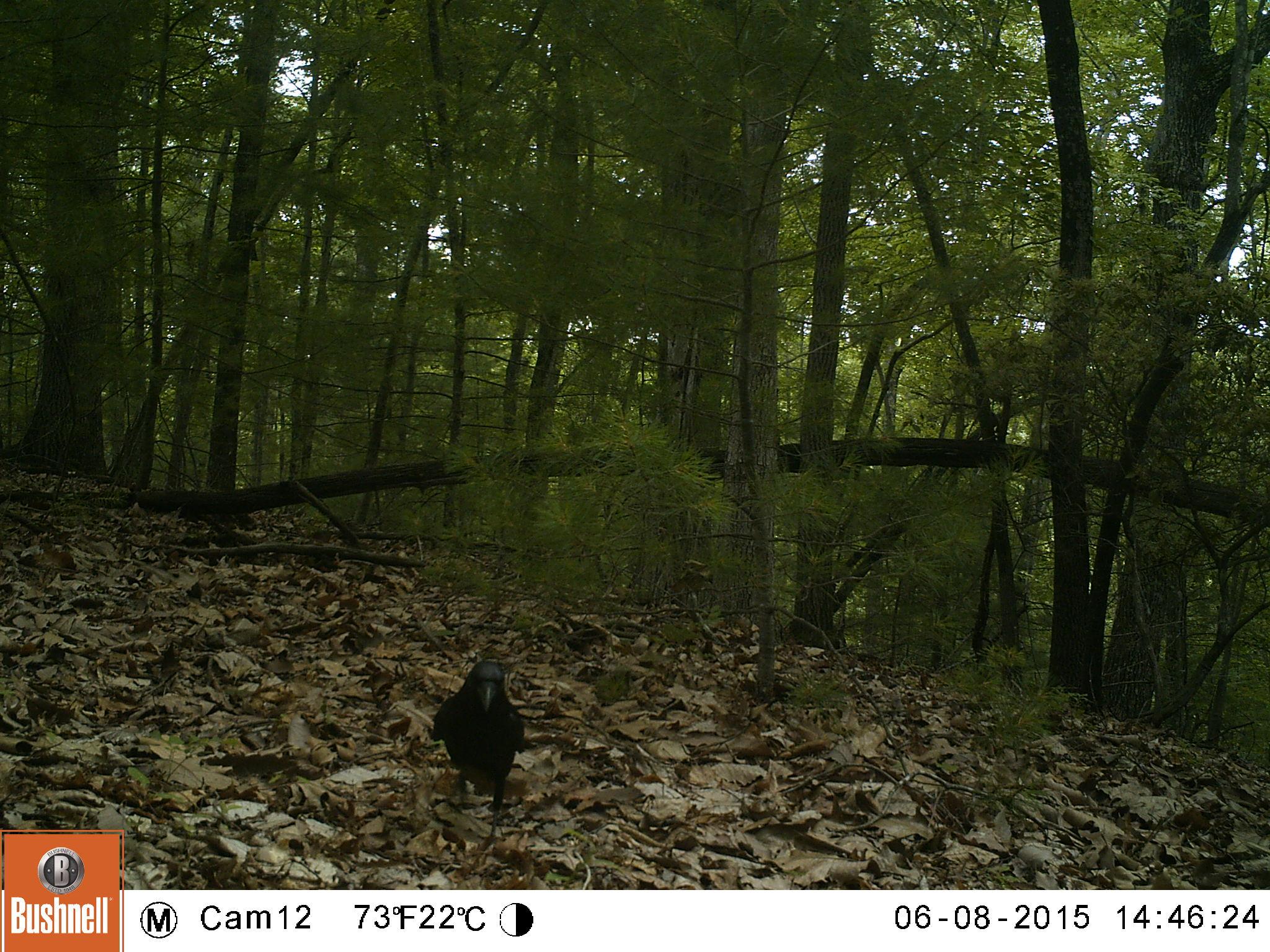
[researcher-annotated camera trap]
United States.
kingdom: Animalia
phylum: Chordata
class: Aves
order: Passeriformes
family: Corvidae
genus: Corvus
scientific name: Corvus brachyrhynchos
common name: american crow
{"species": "American Crow (Corvus brachyrhynchos)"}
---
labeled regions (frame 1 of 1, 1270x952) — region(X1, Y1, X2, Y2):
American Crow: region(432, 660, 529, 800)